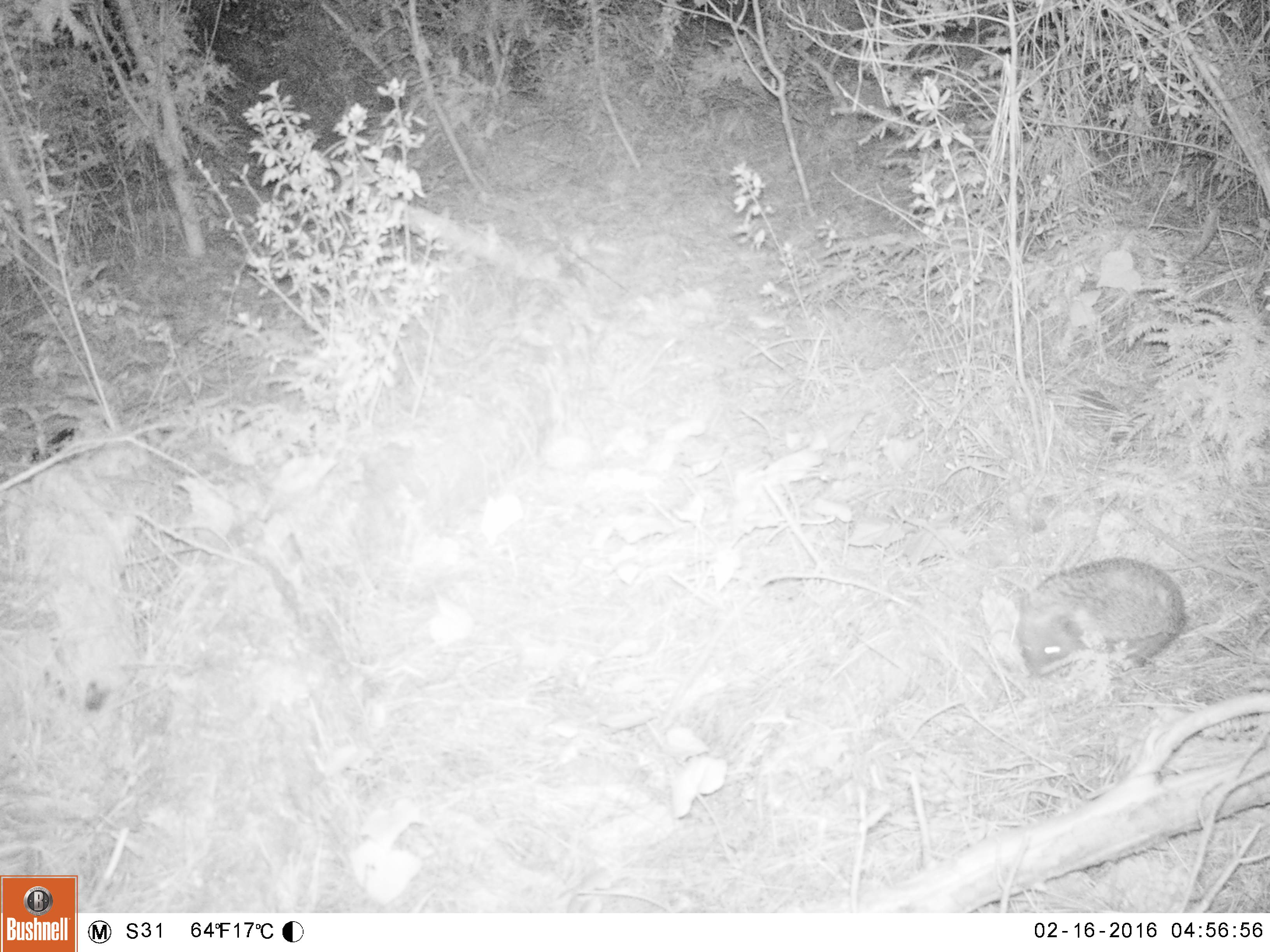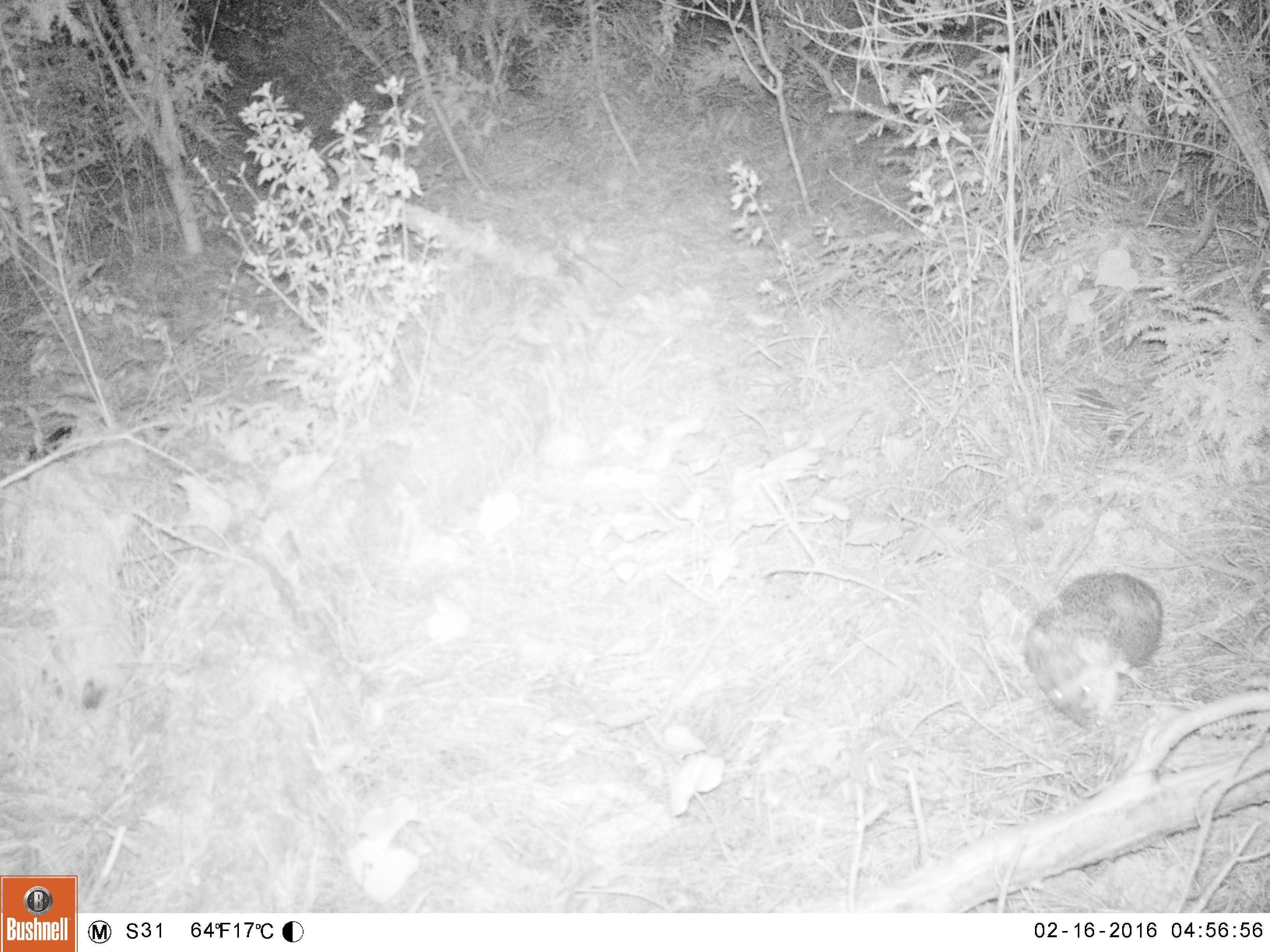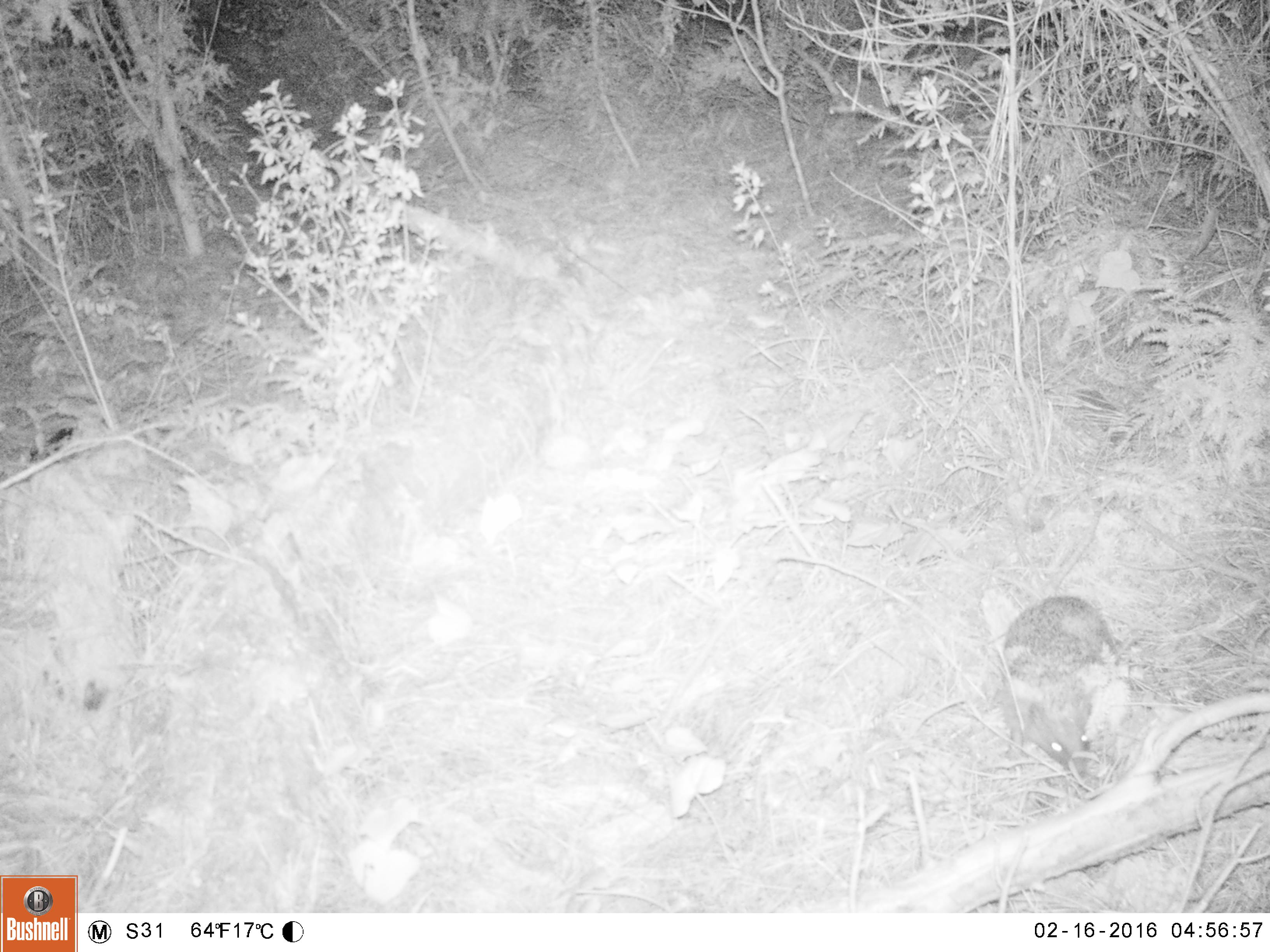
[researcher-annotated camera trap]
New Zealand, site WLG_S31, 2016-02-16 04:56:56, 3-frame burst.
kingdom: Animalia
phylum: Chordata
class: Mammalia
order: Eulipotyphla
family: Erinaceidae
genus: Erinaceus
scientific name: Erinaceus europaeus europaeus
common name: european hedgehog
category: hedgehog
Hedgehog (european hedgehog) (Erinaceus europaeus europaeus).